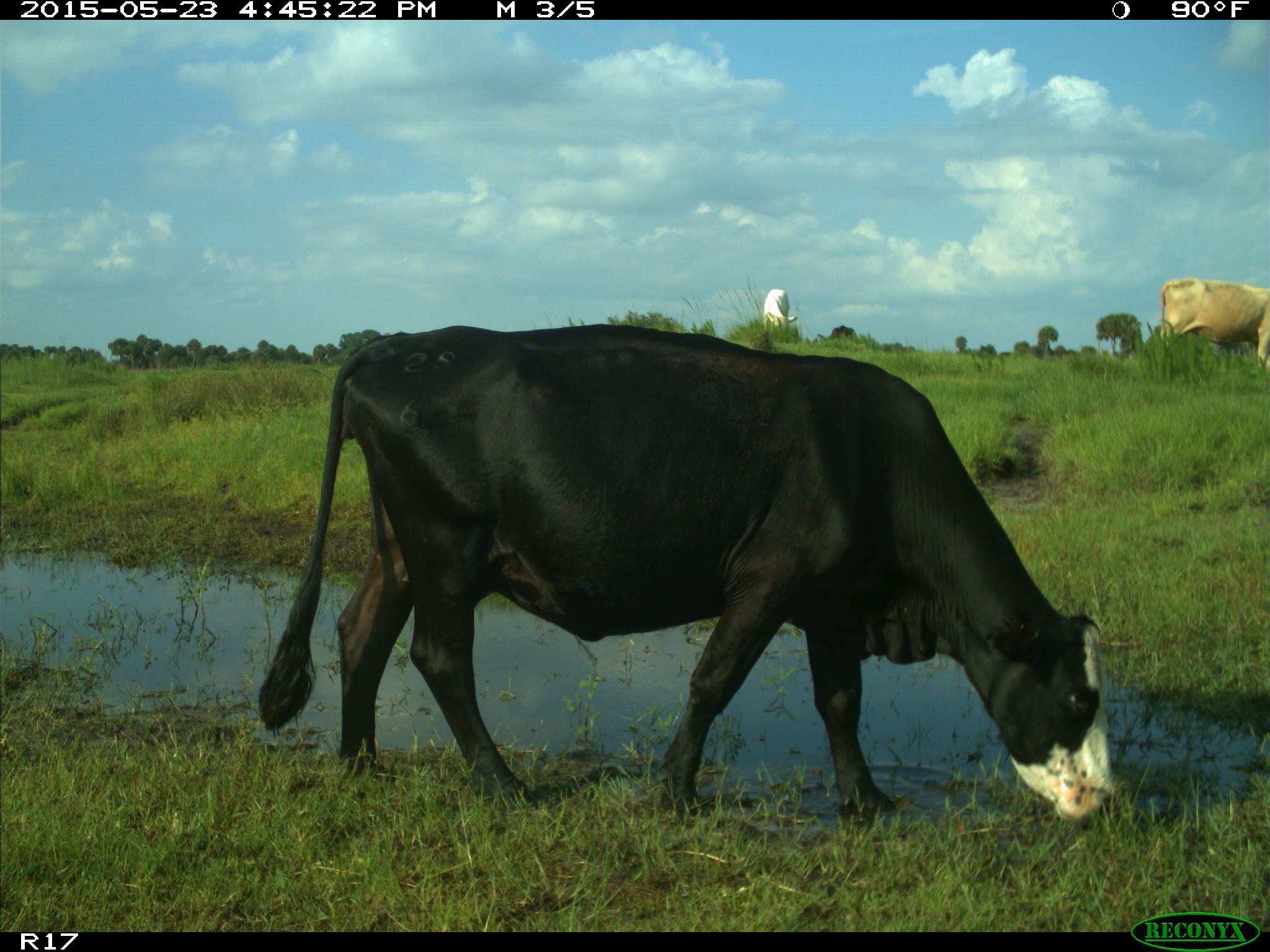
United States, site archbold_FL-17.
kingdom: Animalia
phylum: Chordata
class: Mammalia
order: Artiodactyla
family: Bovidae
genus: Bos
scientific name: Bos taurus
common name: domestic cow